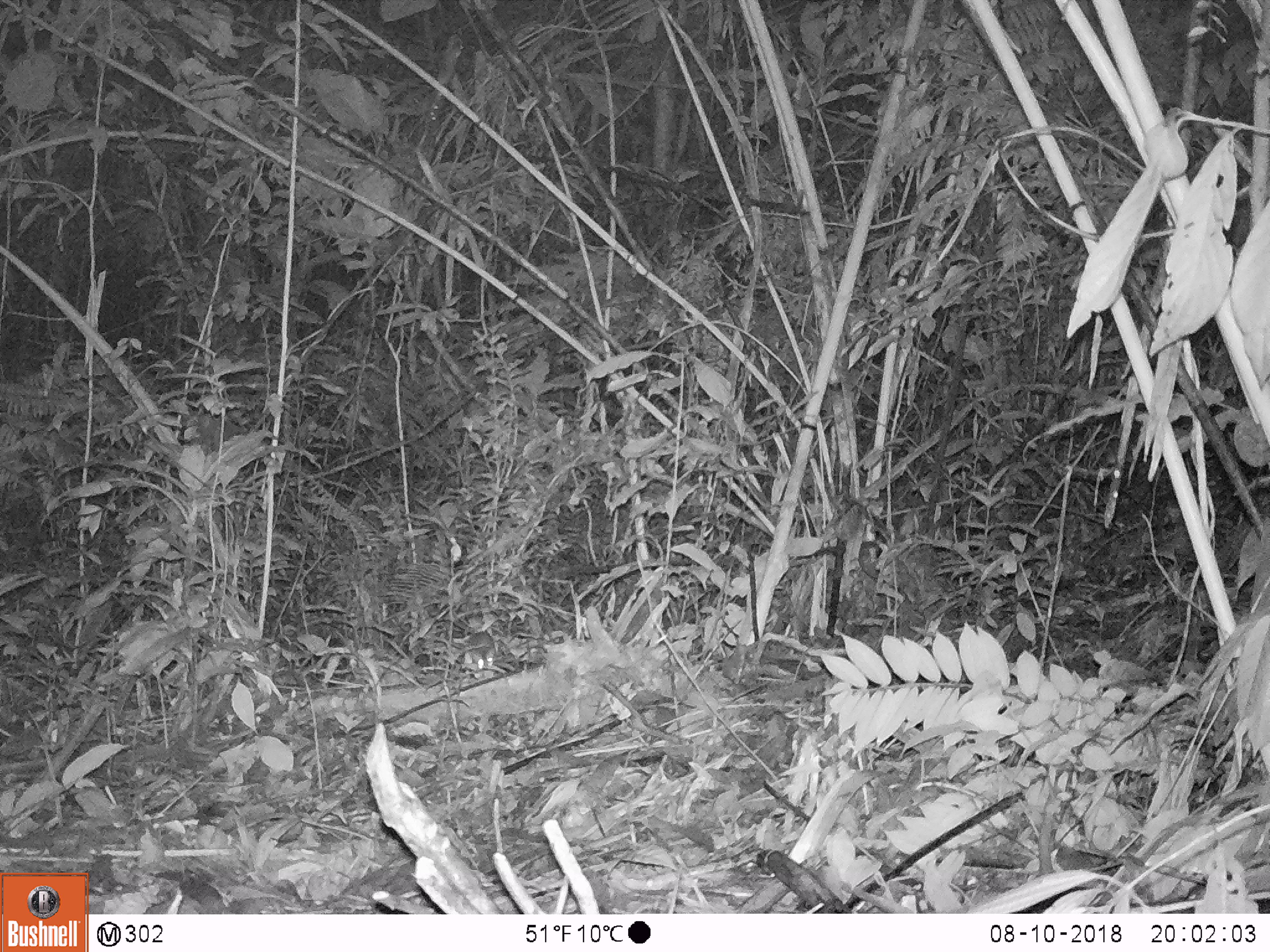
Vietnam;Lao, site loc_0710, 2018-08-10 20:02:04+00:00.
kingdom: Animalia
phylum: Chordata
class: Mammalia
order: Rodentia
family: Muridae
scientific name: Muridae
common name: old-world mice and rats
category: unidentified murid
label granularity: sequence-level